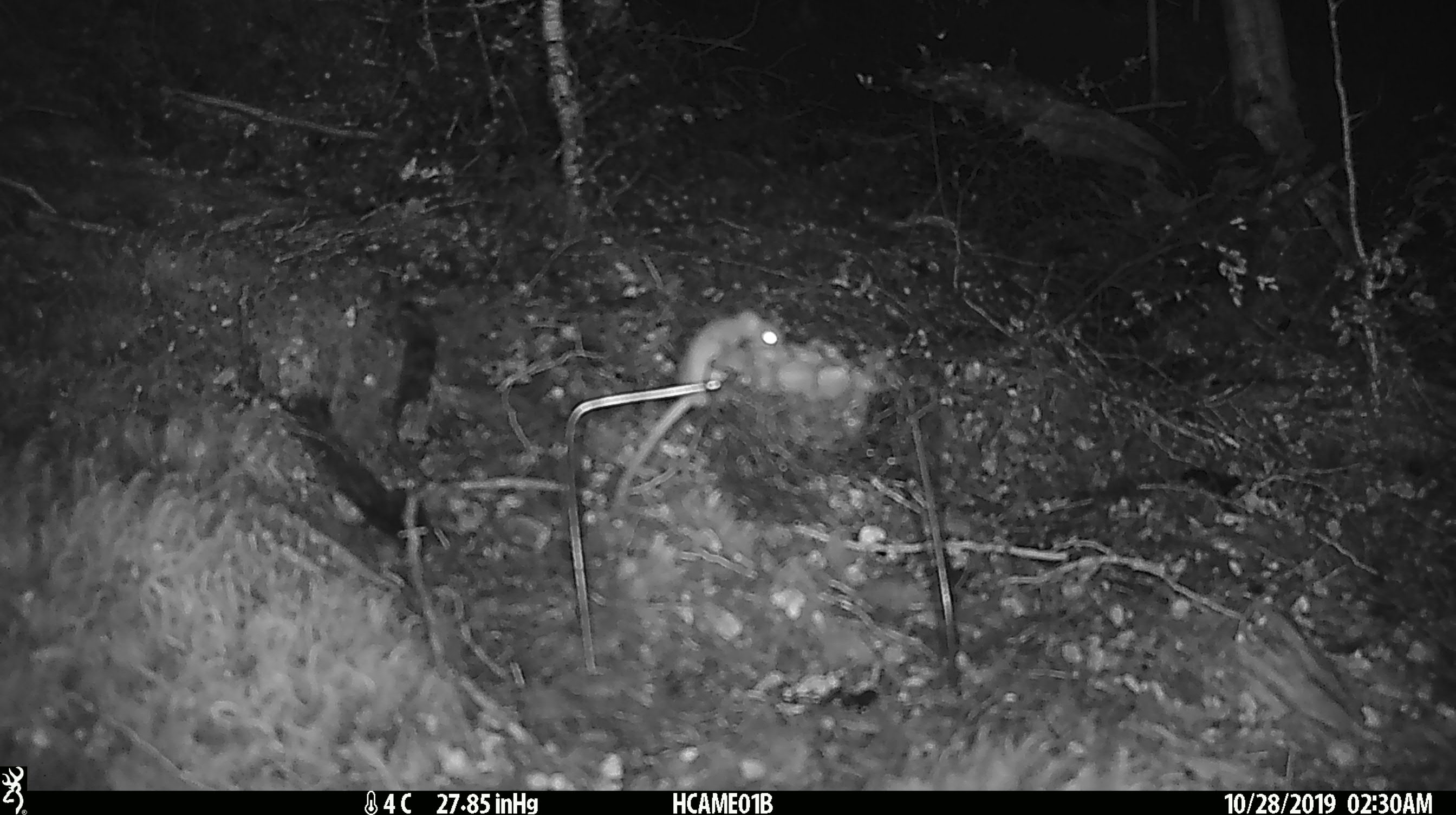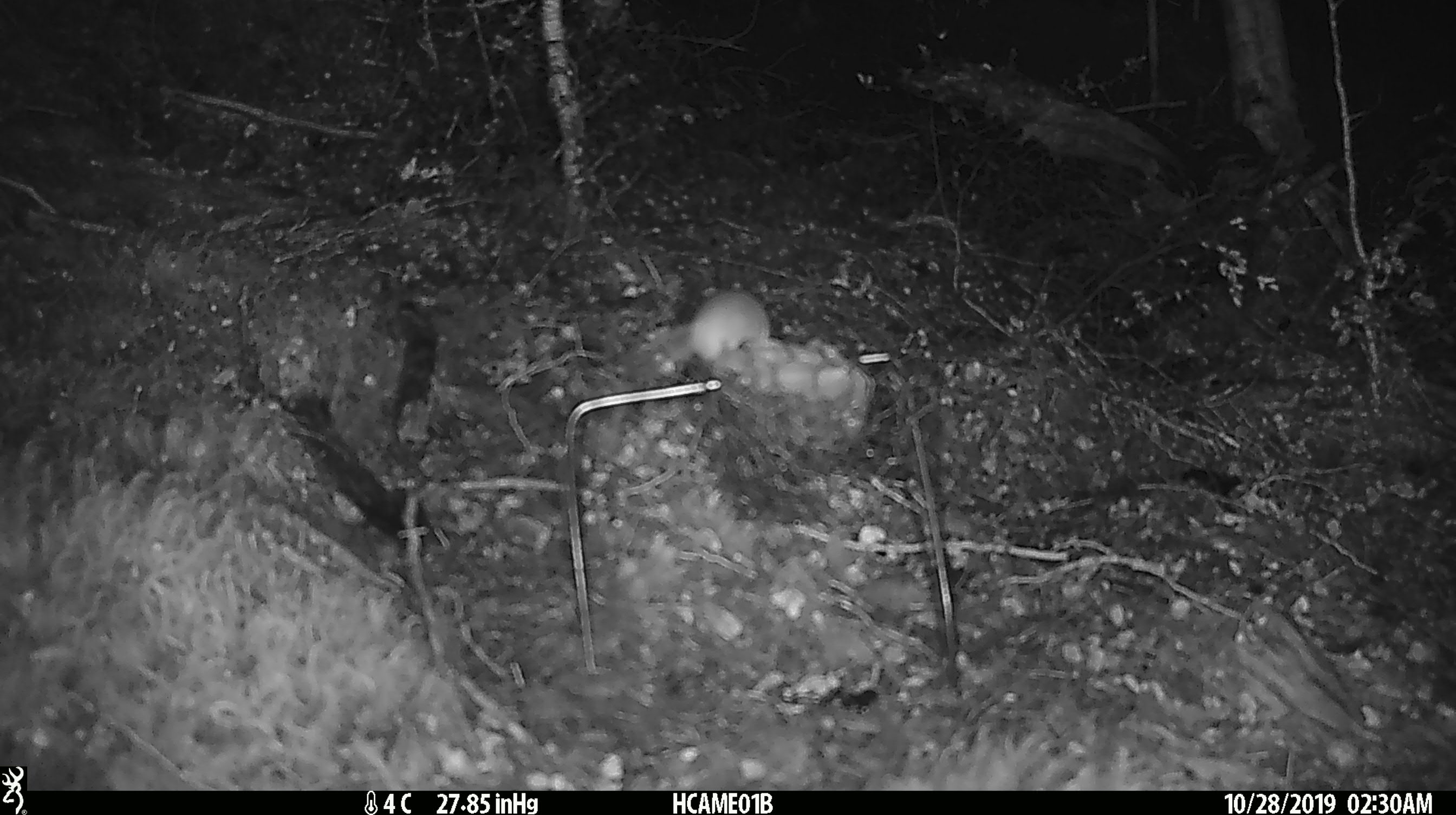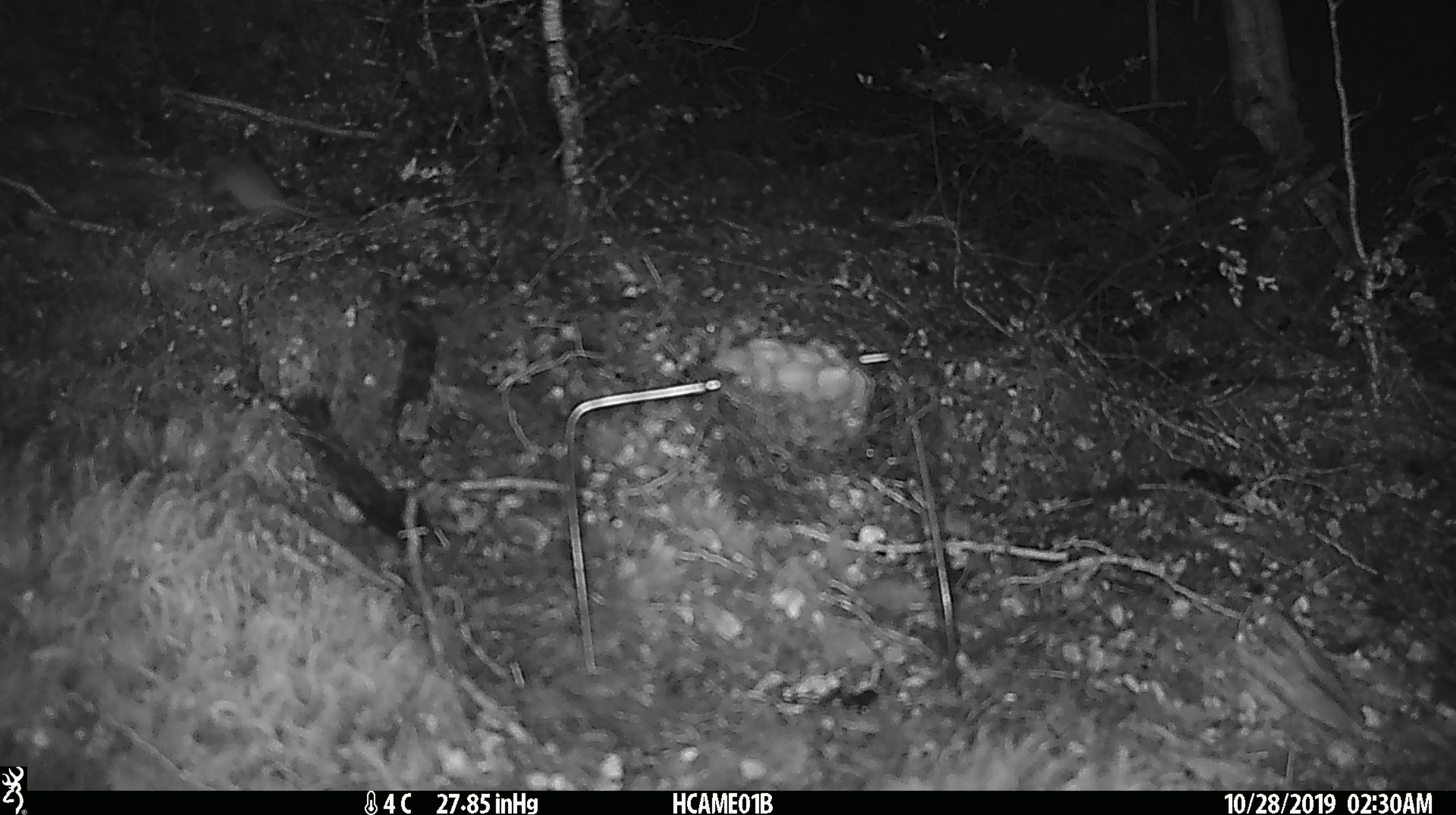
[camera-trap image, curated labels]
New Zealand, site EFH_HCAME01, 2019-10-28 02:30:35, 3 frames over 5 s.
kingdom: Animalia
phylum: Chordata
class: Mammalia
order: Rodentia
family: Muridae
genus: Mus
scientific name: Mus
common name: mouse